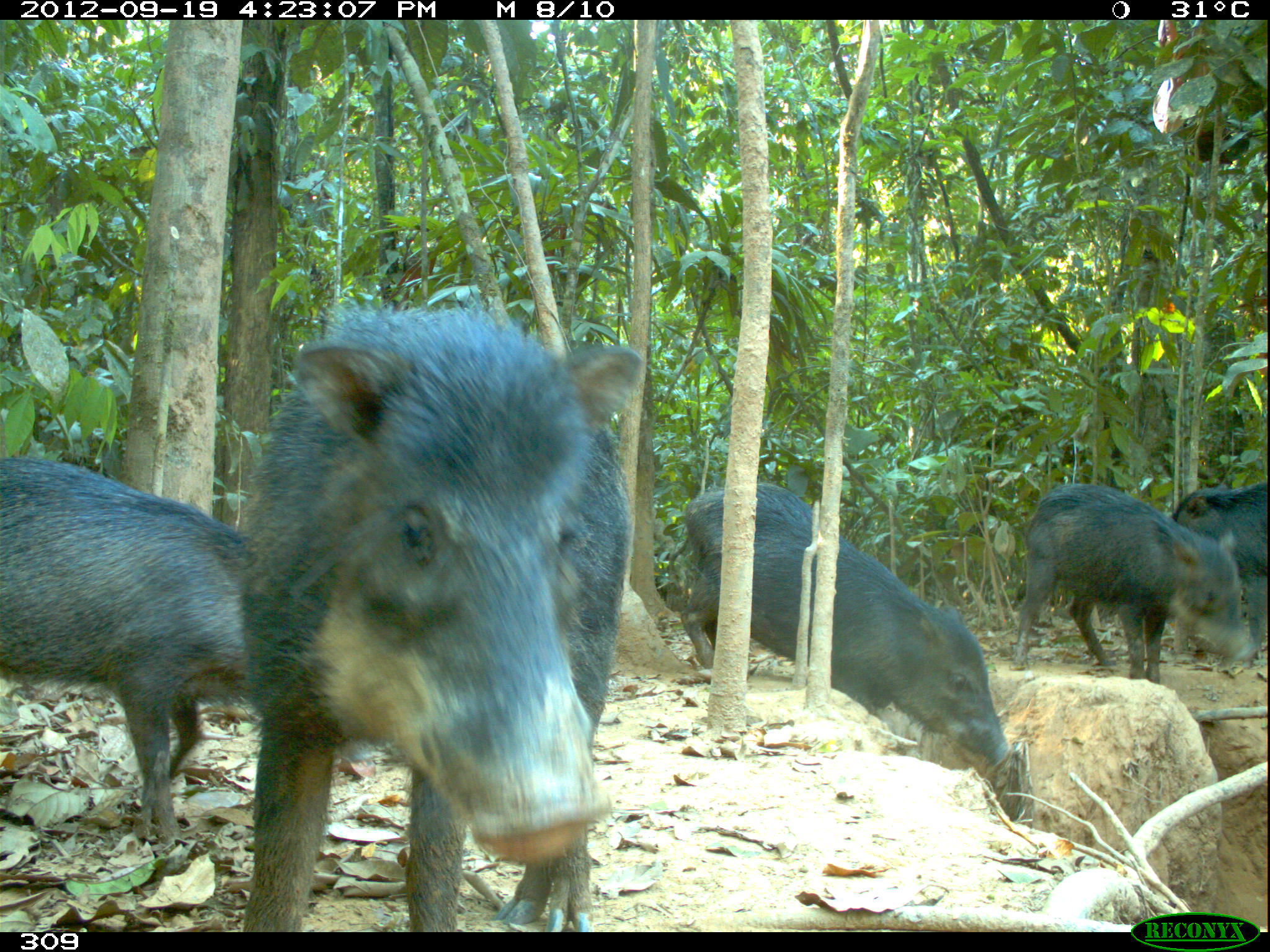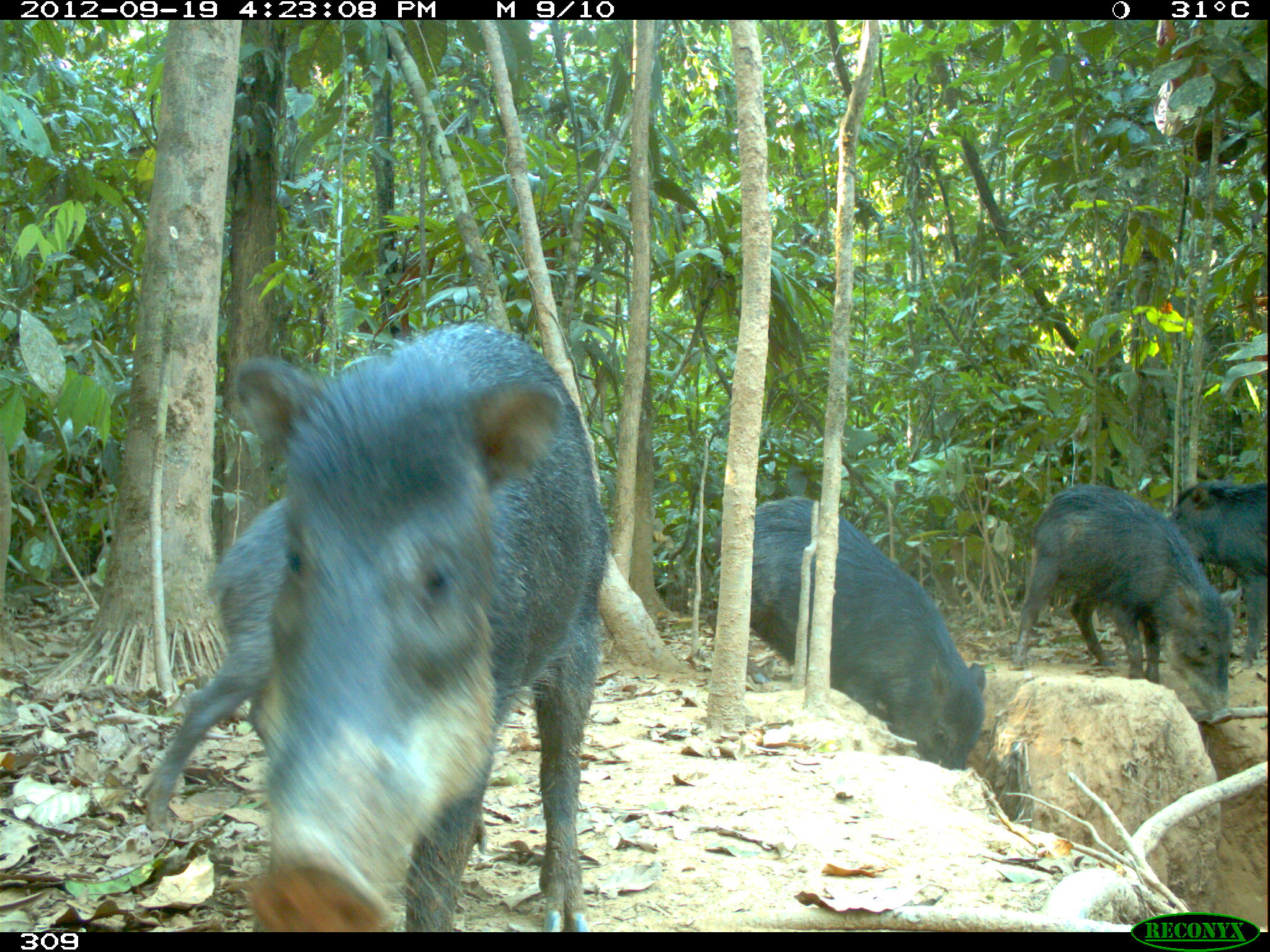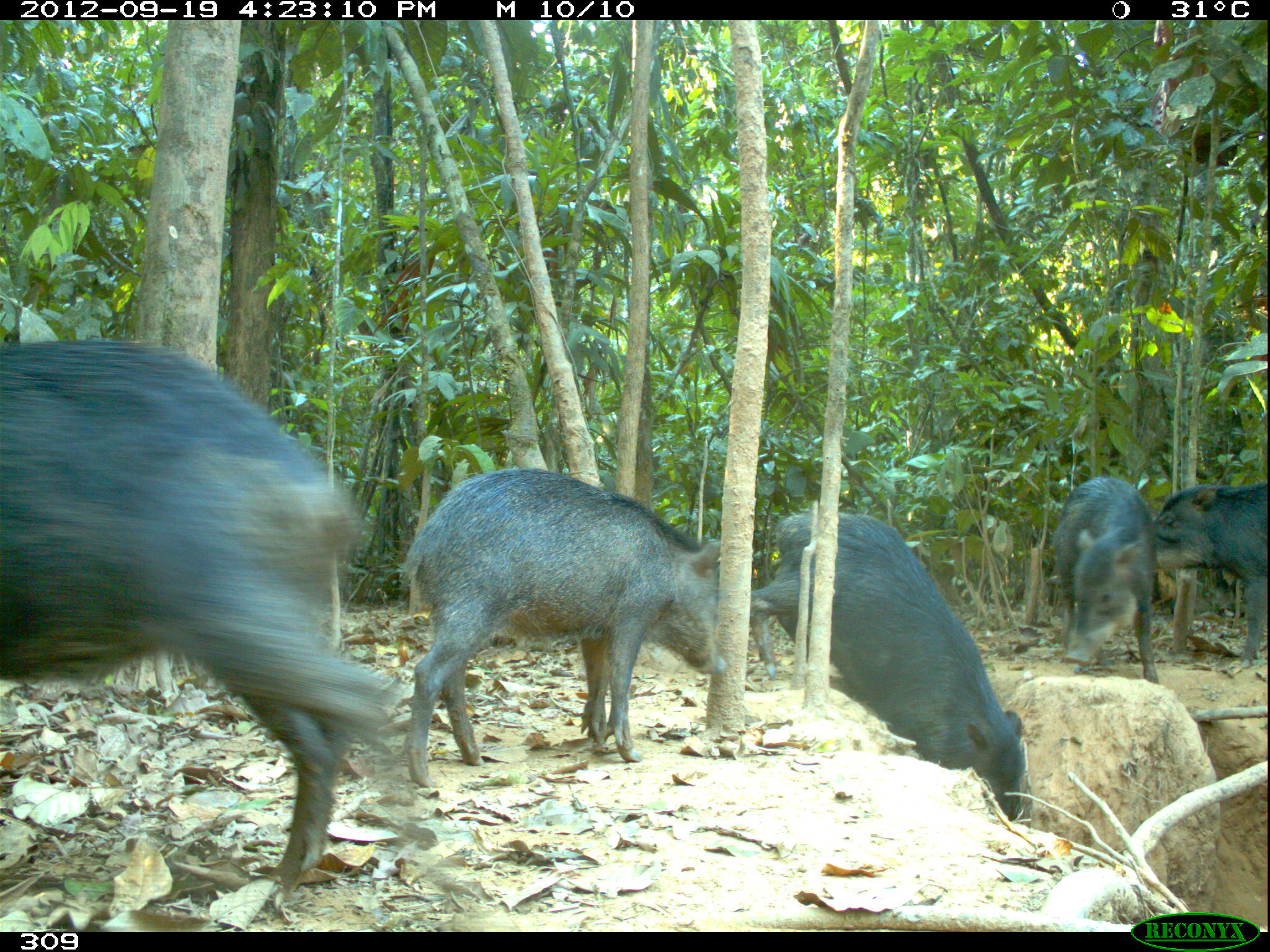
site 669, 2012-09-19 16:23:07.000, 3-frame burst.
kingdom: Animalia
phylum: Chordata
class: Mammalia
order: Artiodactyla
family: Tayassuidae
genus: Tayassu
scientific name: Tayassu pecari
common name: white-lipped peccary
Tayassu pecari (white-lipped peccary).